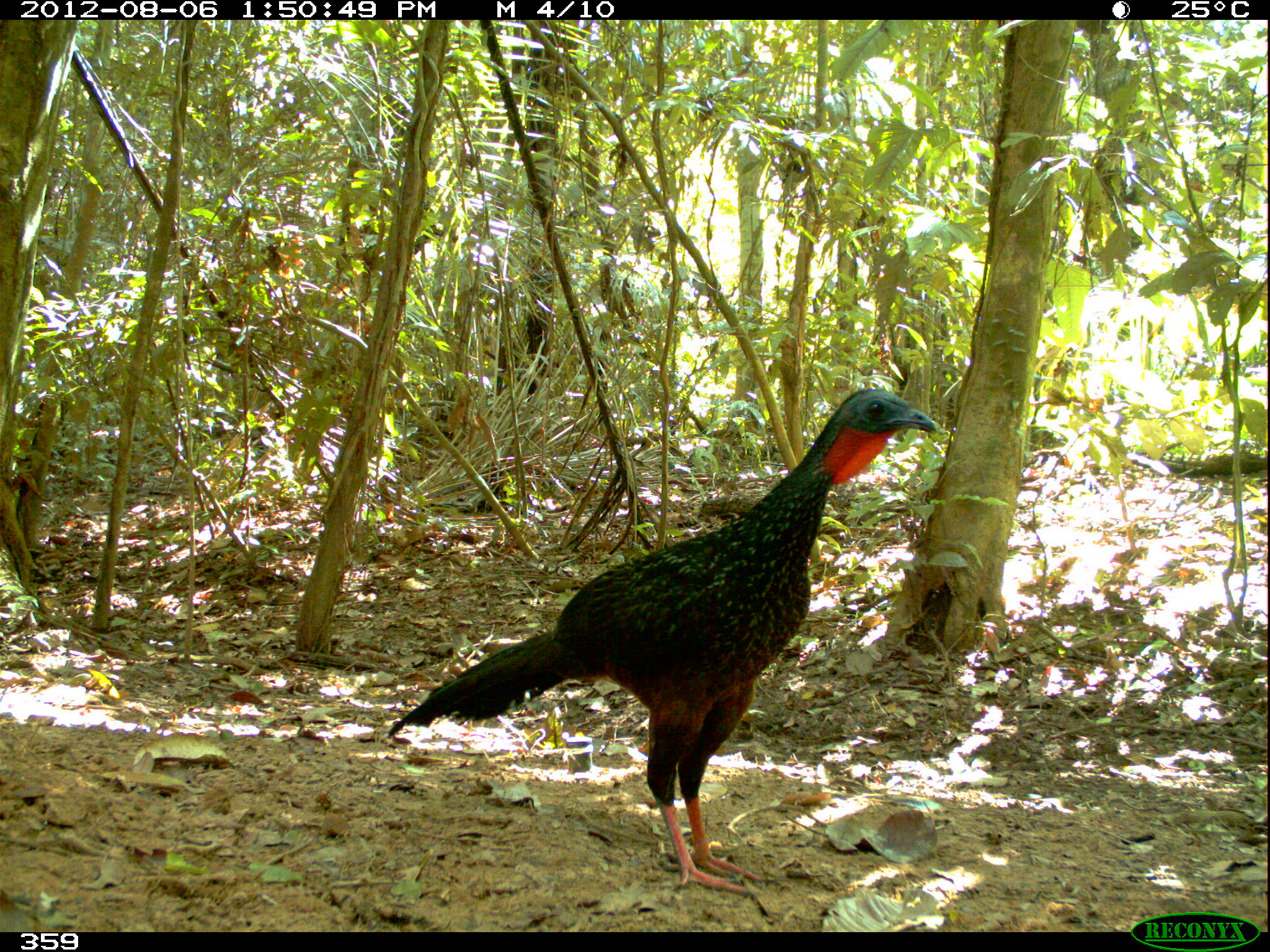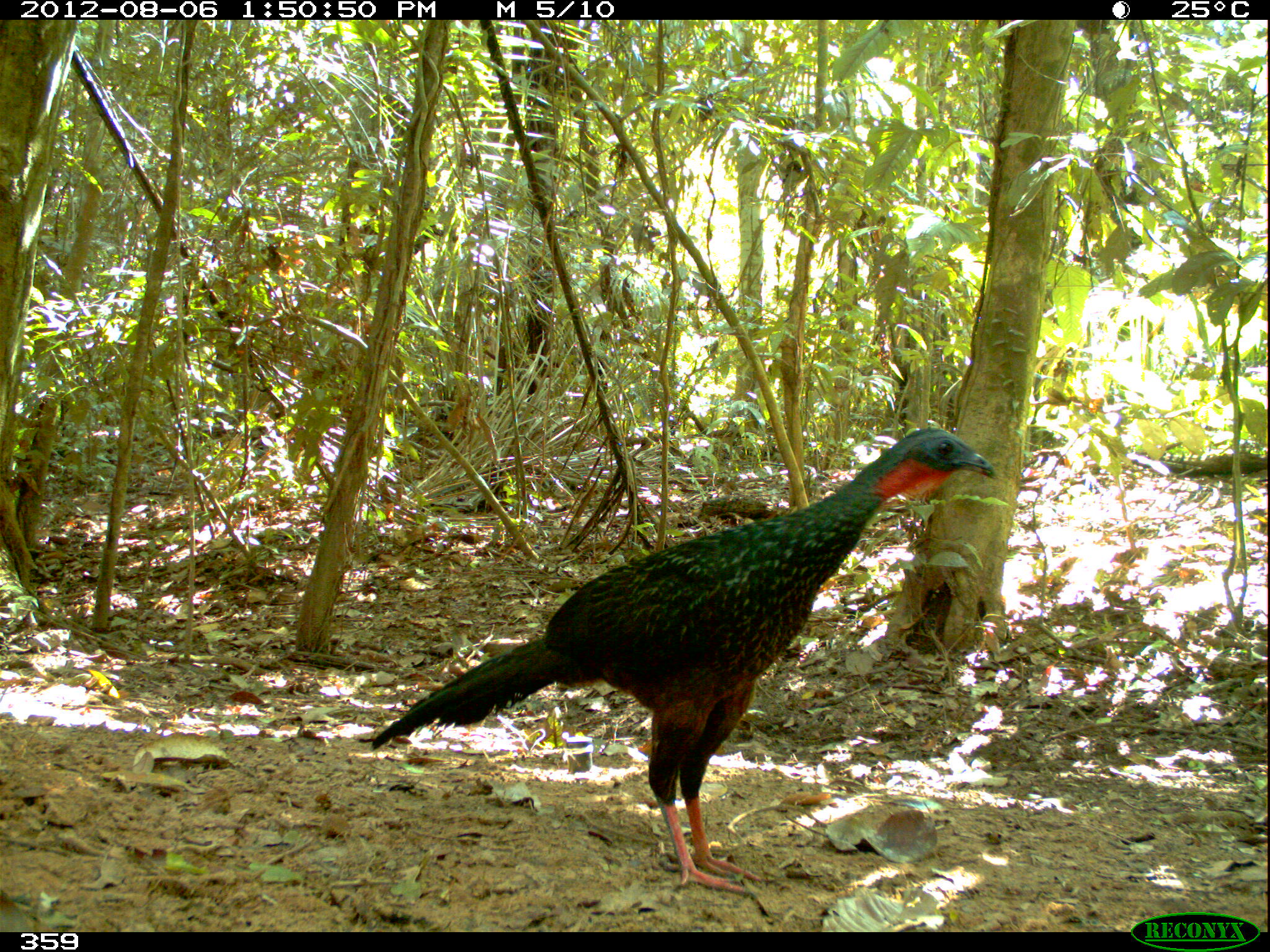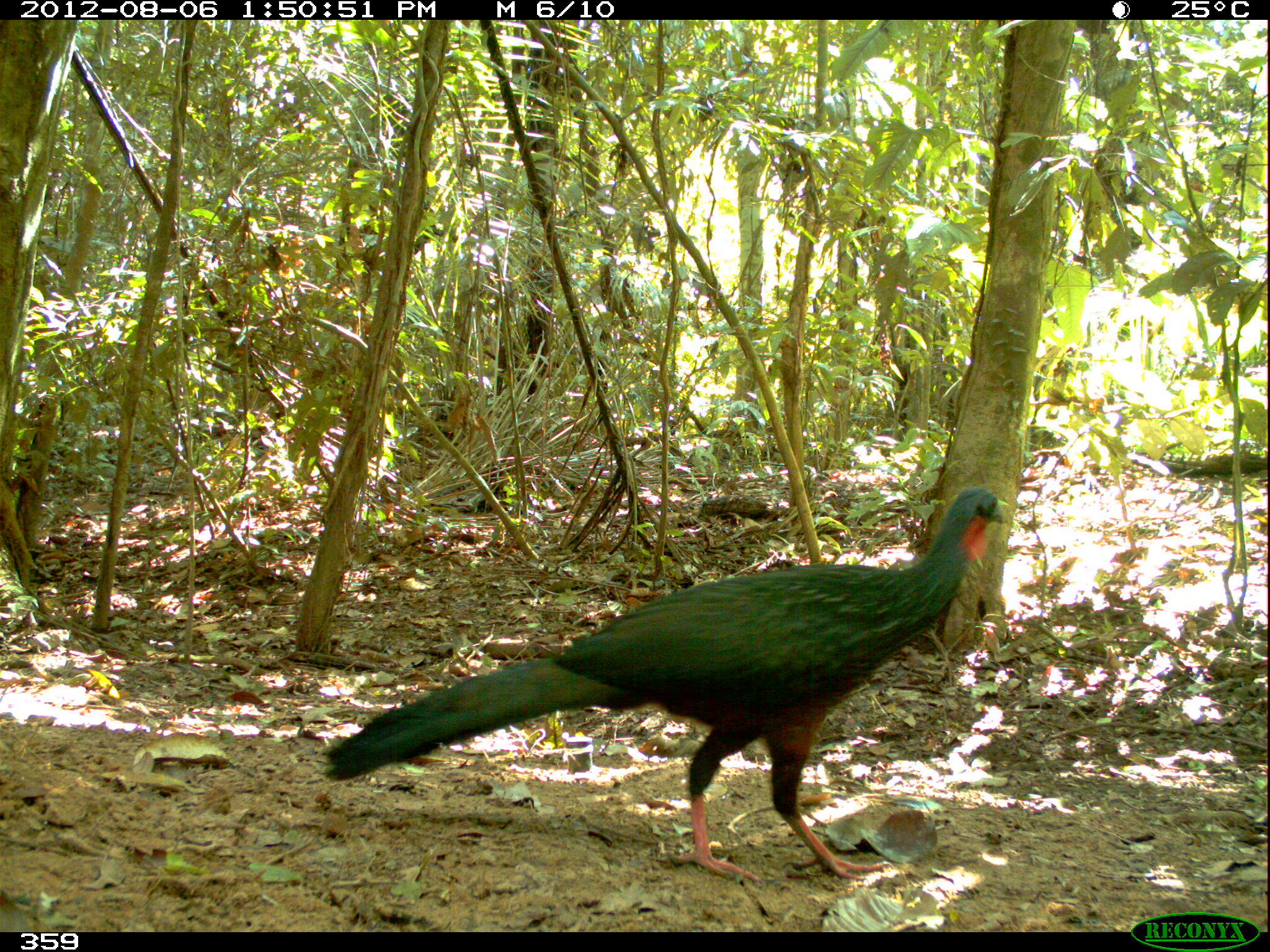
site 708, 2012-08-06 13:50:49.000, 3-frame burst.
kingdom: Animalia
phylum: Chordata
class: Mammalia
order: Artiodactyla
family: Cervidae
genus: Mazama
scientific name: Mazama americana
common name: red brocket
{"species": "Mazama americana (red brocket)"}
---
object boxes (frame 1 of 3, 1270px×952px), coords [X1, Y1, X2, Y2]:
mazama americana: [385, 386, 943, 899]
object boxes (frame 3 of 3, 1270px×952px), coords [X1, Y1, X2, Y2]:
mazama americana: [320, 484, 1009, 884]